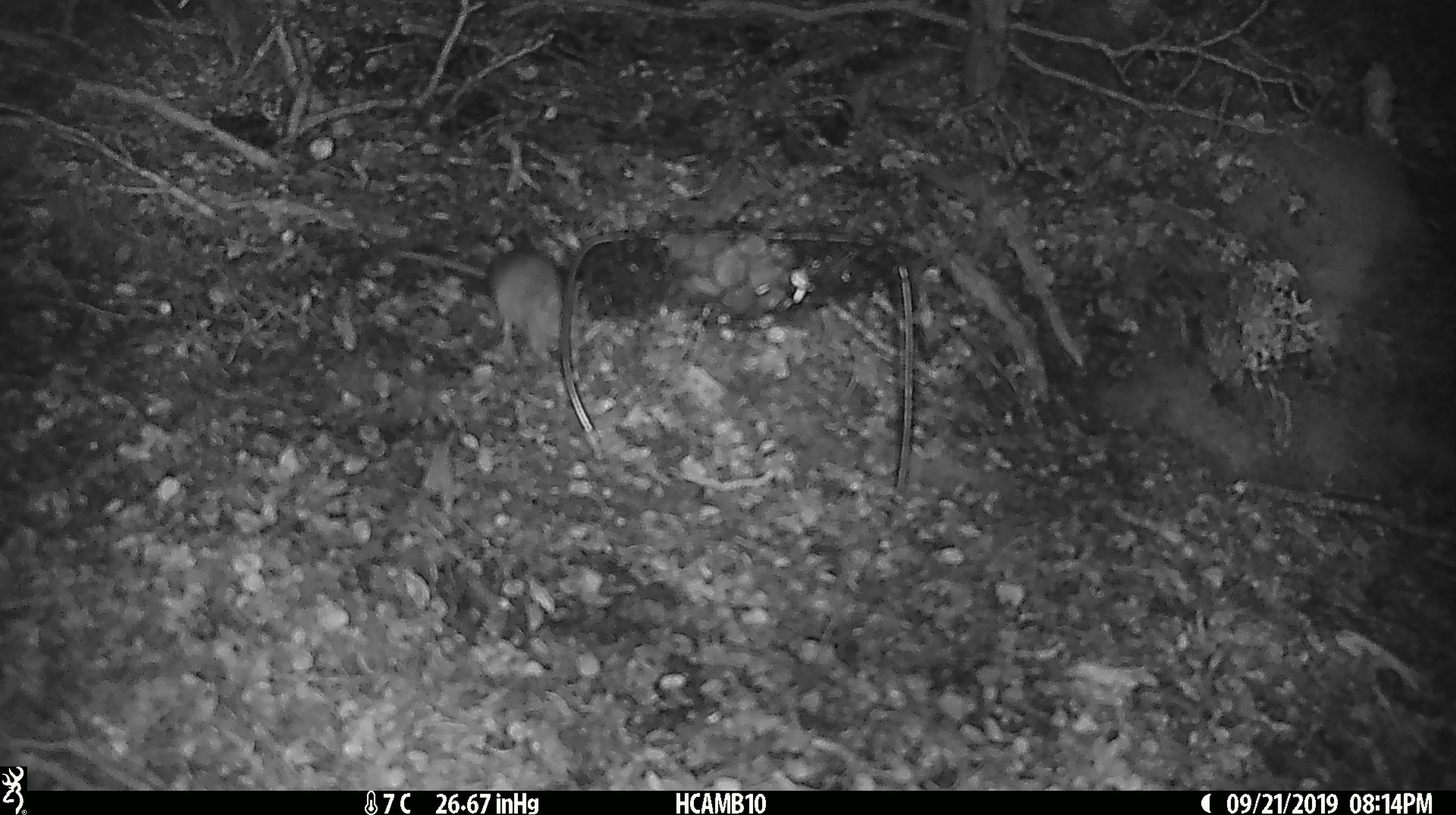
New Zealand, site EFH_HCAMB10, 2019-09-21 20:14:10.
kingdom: Animalia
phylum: Chordata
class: Mammalia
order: Rodentia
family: Muridae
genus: Mus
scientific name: Mus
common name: mouse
Mouse (Mus).